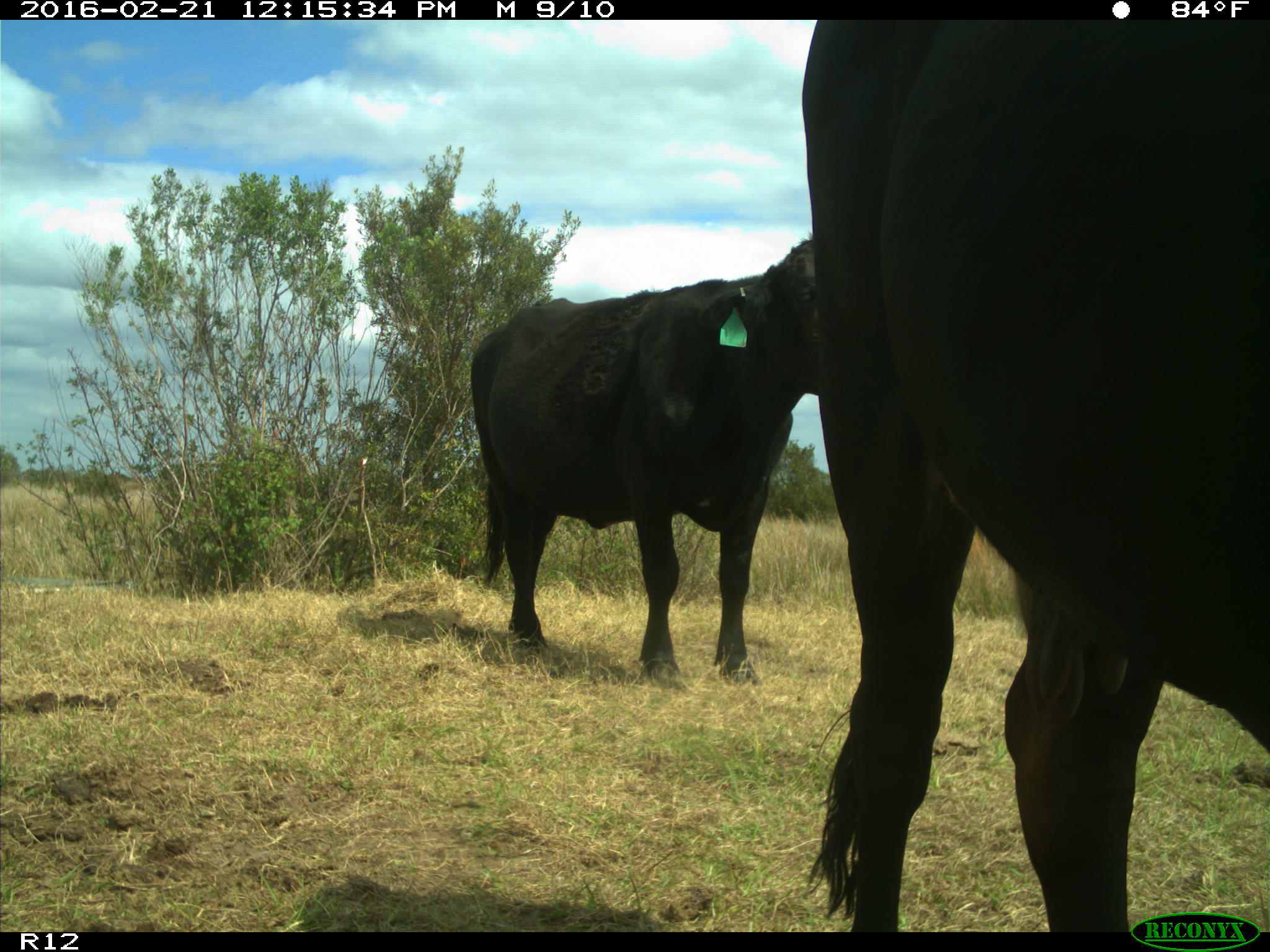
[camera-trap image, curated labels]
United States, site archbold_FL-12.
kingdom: Animalia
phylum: Chordata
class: Mammalia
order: Artiodactyla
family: Bovidae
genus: Bos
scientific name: Bos taurus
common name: domestic cow